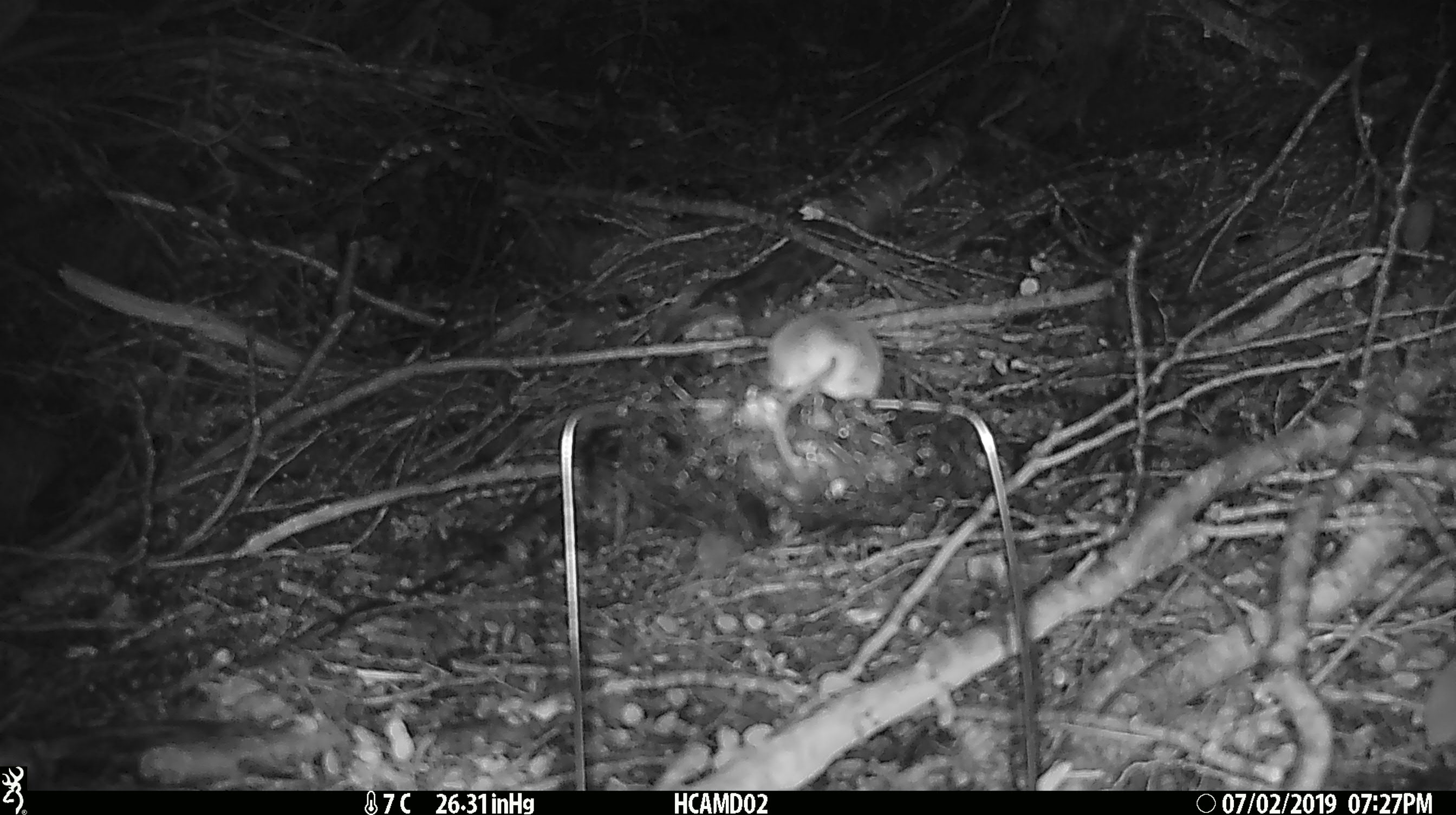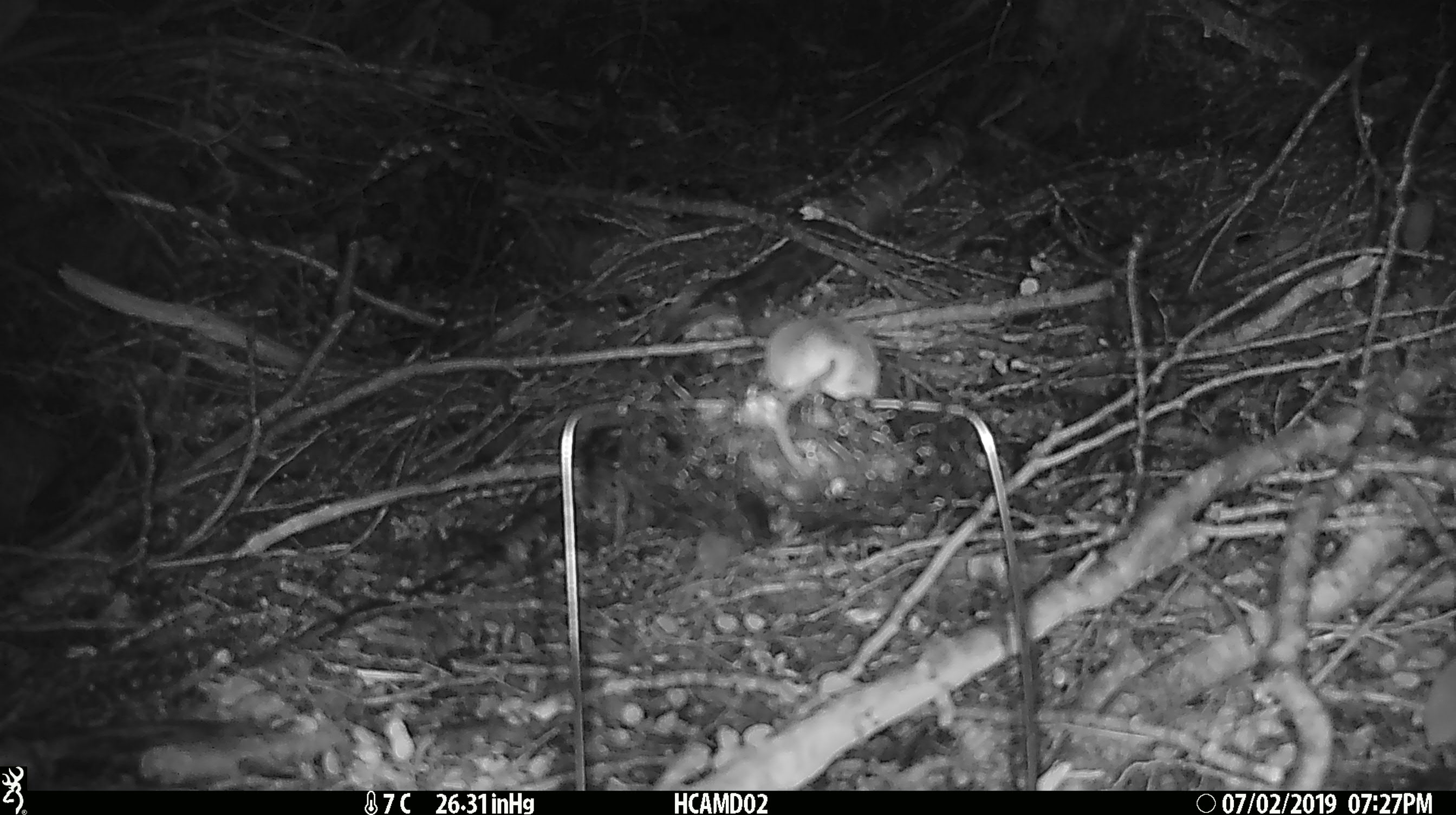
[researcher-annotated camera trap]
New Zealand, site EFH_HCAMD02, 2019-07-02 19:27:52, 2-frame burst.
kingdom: Animalia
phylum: Chordata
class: Mammalia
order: Rodentia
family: Muridae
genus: Mus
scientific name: Mus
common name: mouse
Mouse (Mus).